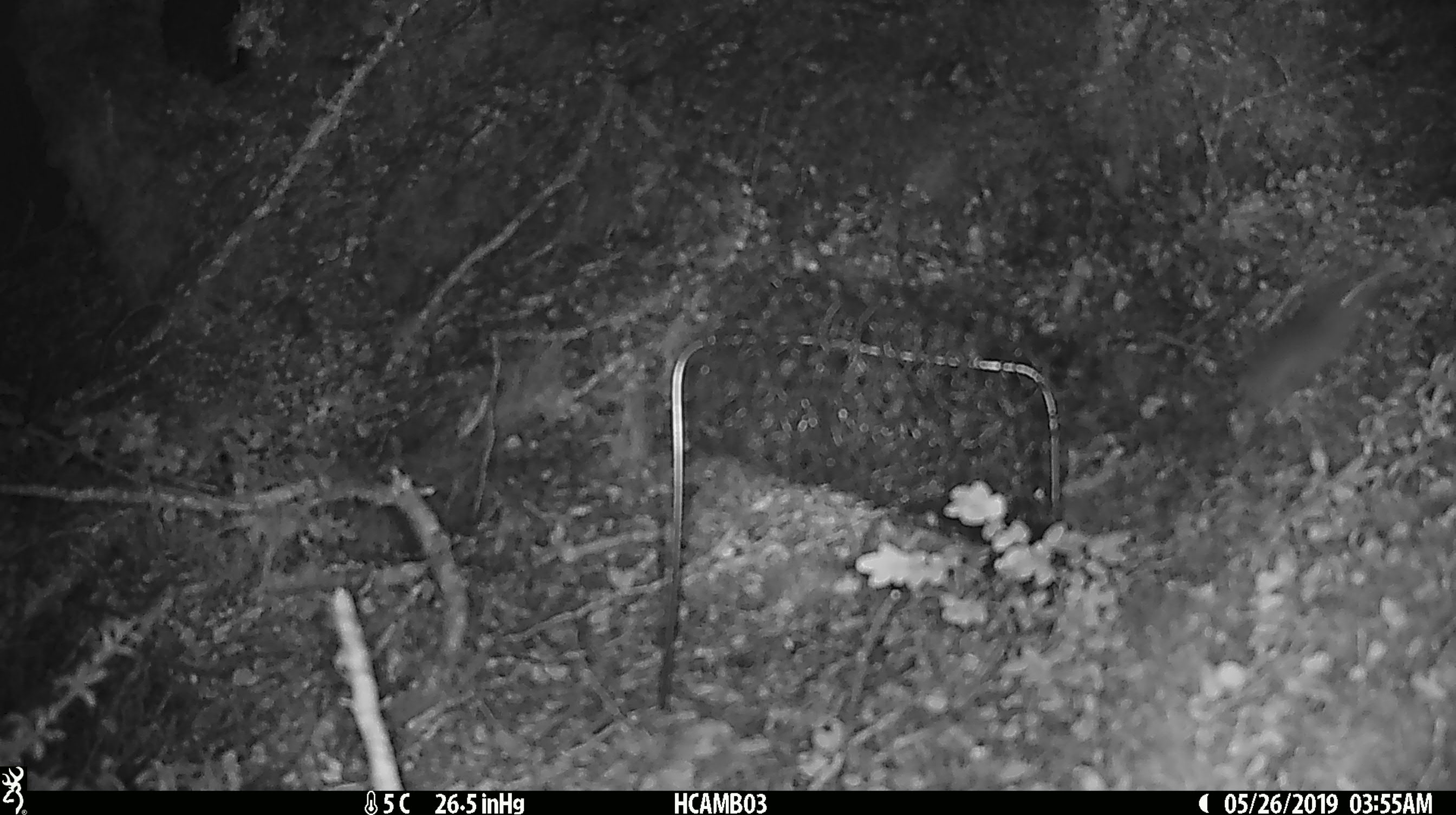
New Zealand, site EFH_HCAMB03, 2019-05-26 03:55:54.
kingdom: Animalia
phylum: Chordata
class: Mammalia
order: Rodentia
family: Muridae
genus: Mus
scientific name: Mus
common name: mouse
Mouse (Mus).